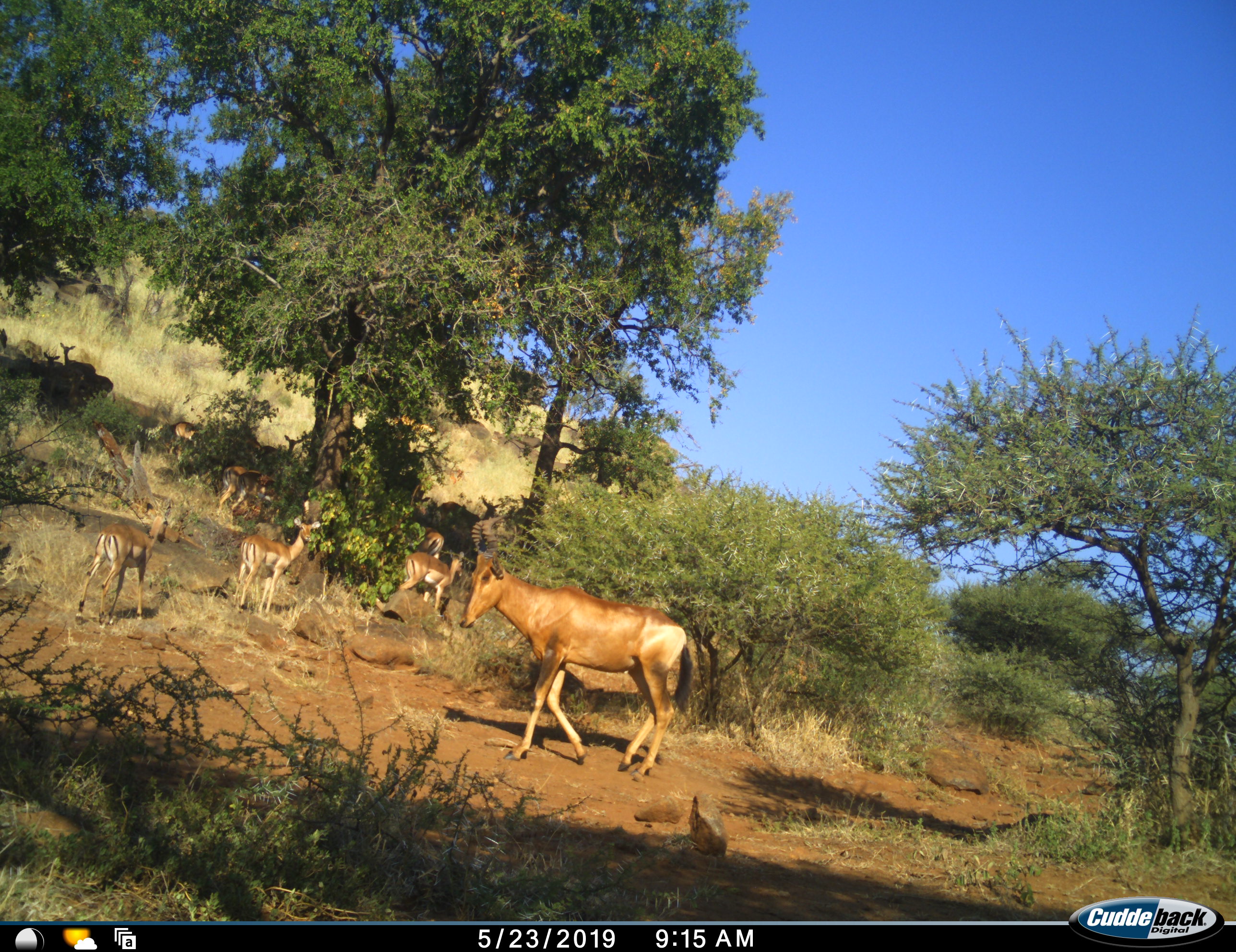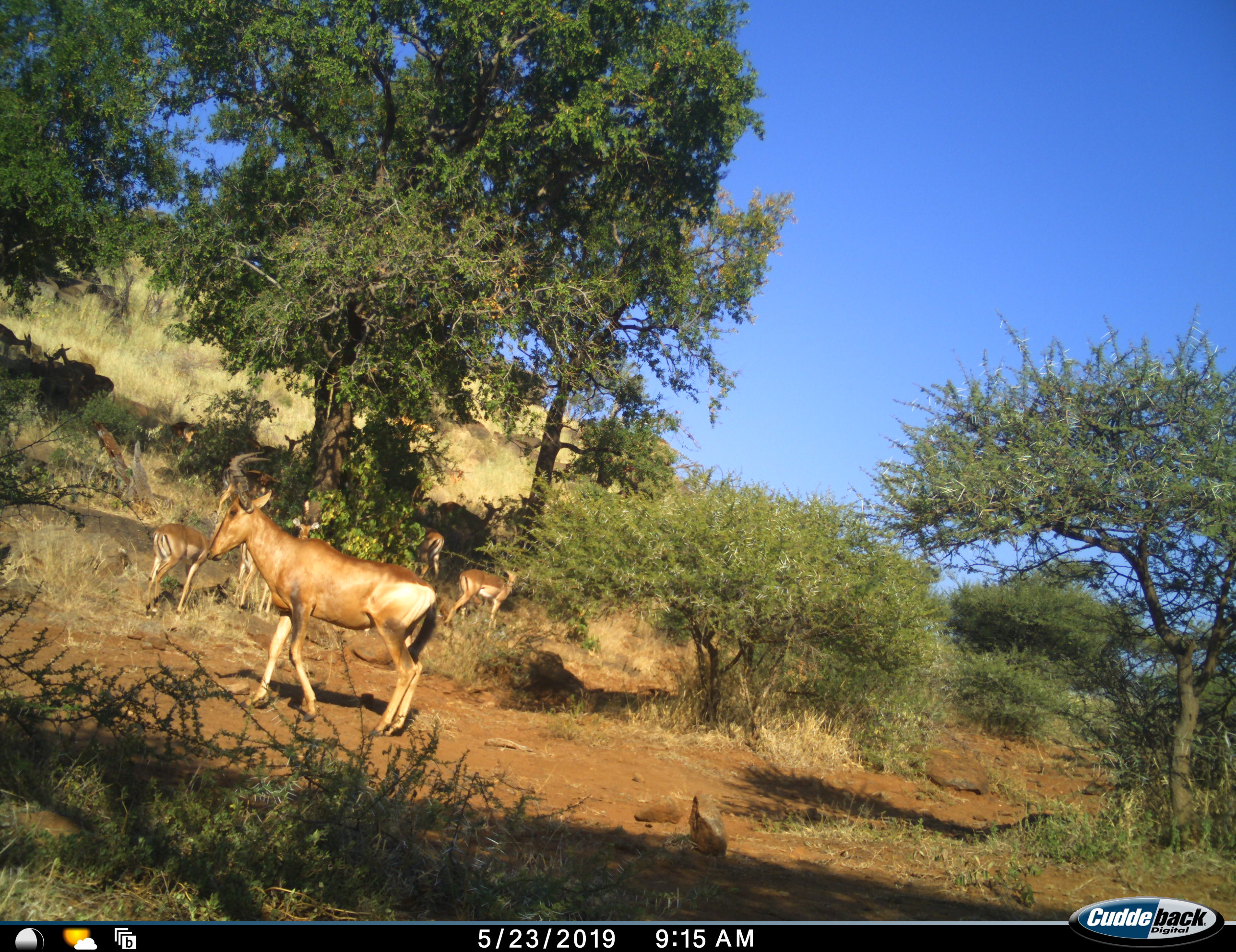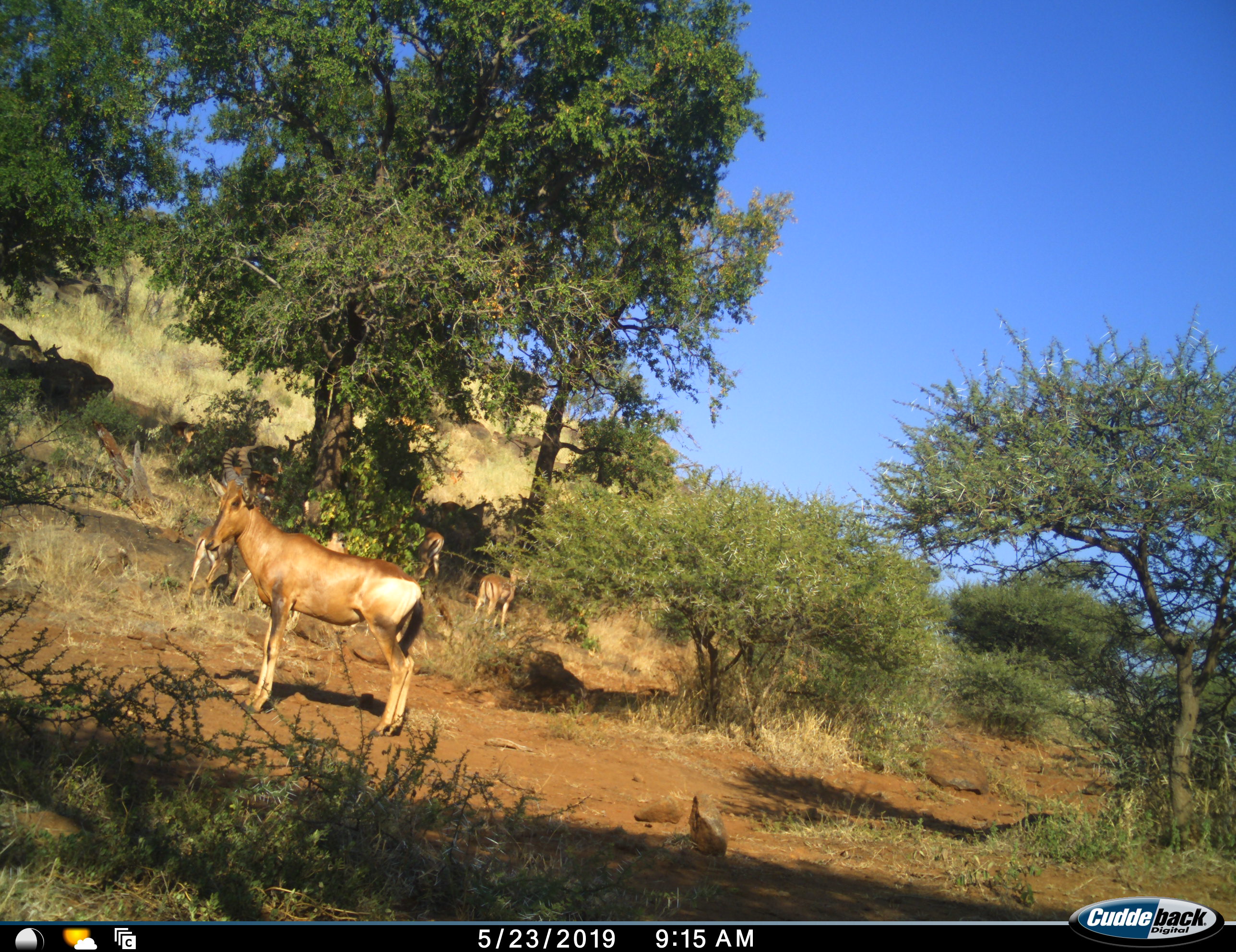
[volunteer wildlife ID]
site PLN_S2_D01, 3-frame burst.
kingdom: Animalia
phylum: Chordata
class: Mammalia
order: Artiodactyla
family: Bovidae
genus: Alcelaphus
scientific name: Alcelaphus buselaphus caama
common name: red hartebeest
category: hartebeestred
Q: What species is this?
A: Hartebeestred (red hartebeest) (Alcelaphus buselaphus caama).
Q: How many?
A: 1.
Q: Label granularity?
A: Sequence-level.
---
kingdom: Animalia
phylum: Chordata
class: Mammalia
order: Artiodactyla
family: Bovidae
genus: Aepyceros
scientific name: Aepyceros melampus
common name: impala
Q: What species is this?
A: Impala (Aepyceros melampus).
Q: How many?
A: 11-50.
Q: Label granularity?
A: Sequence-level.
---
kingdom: Animalia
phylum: Chordata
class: Mammalia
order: Perissodactyla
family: Equidae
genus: Equus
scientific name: Equus quagga burchellii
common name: burchell's zebra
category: zebraburchells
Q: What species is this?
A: Zebraburchells (burchell's zebra) (Equus quagga burchellii).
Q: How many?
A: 1.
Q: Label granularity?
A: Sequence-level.